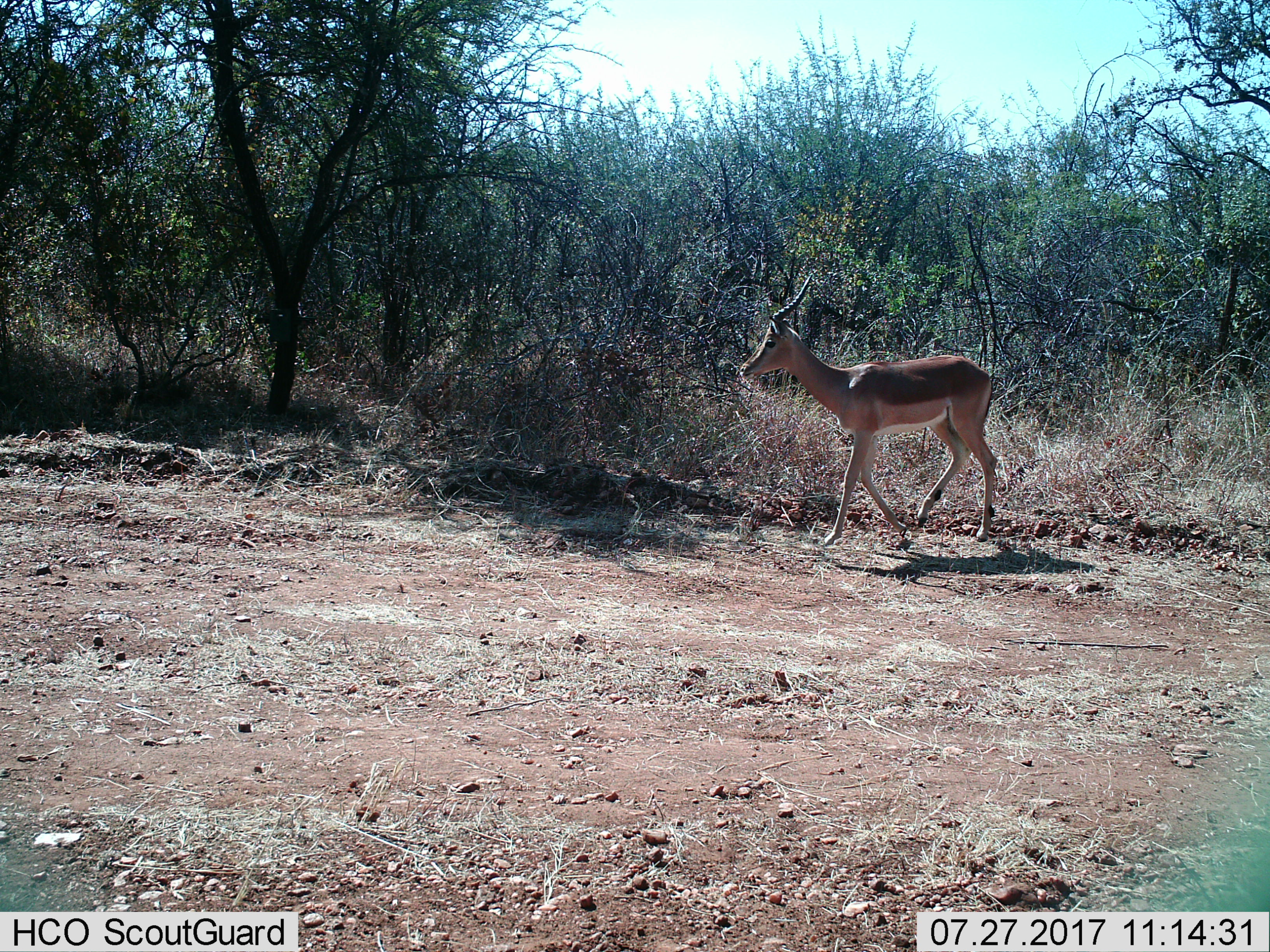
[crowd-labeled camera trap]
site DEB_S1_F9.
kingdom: Animalia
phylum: Chordata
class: Mammalia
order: Artiodactyla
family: Bovidae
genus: Aepyceros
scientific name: Aepyceros melampus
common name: impala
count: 1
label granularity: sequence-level